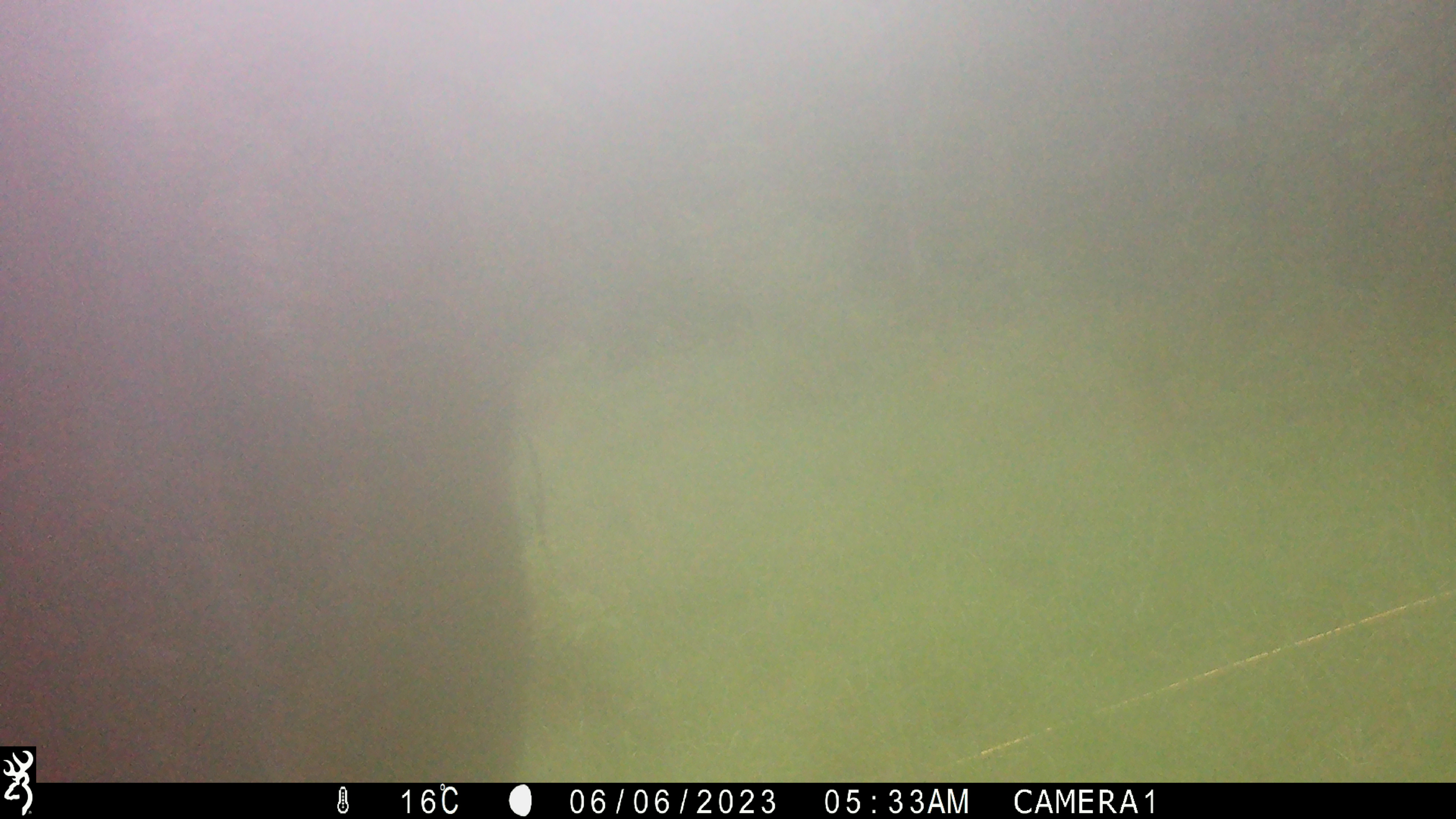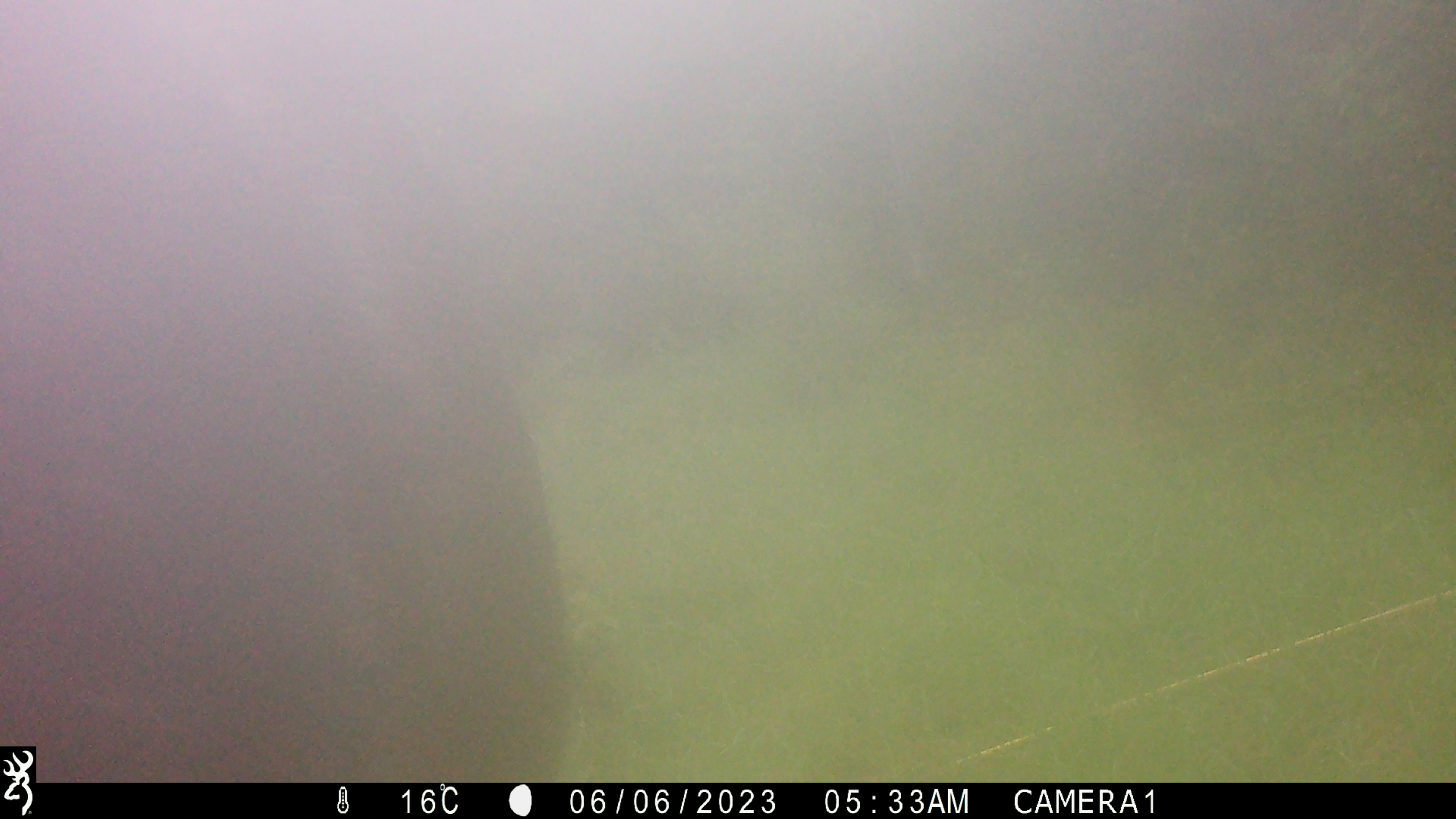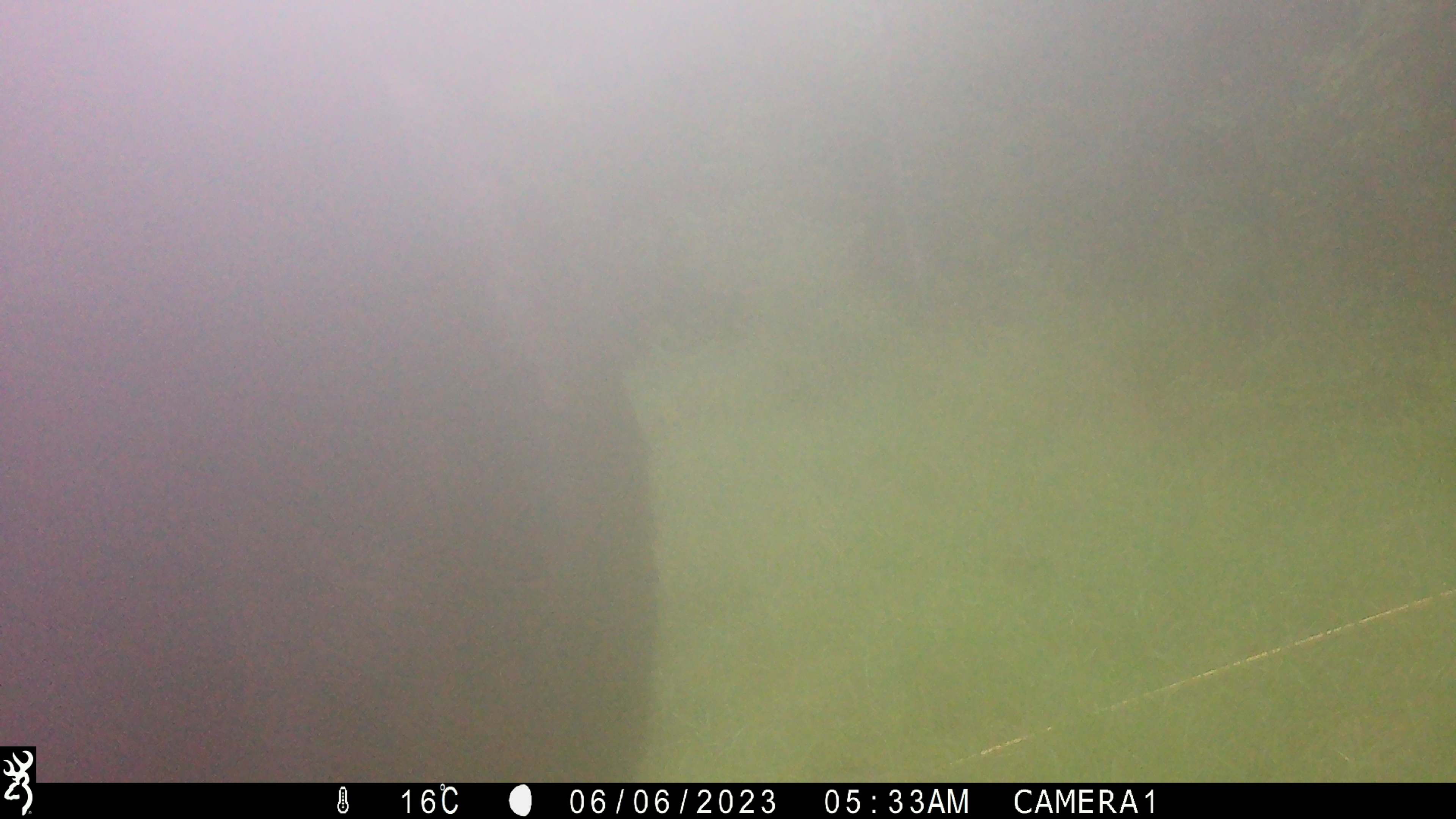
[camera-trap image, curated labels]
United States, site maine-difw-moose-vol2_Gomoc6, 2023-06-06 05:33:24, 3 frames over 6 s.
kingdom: Animalia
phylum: Chordata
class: Mammalia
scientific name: Mammalia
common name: mammal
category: mammal sp.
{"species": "mammal sp. (mammal) (Mammalia)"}